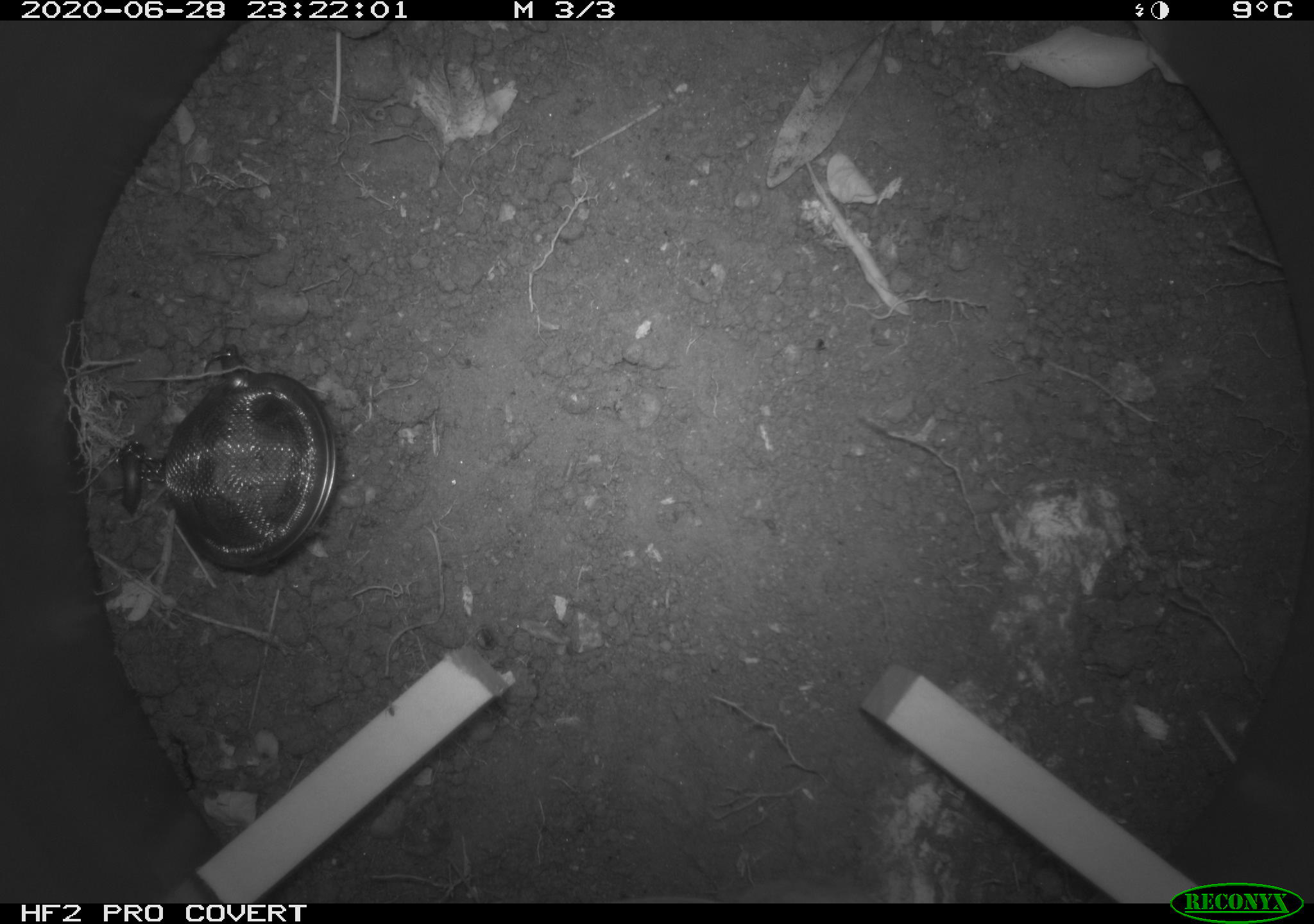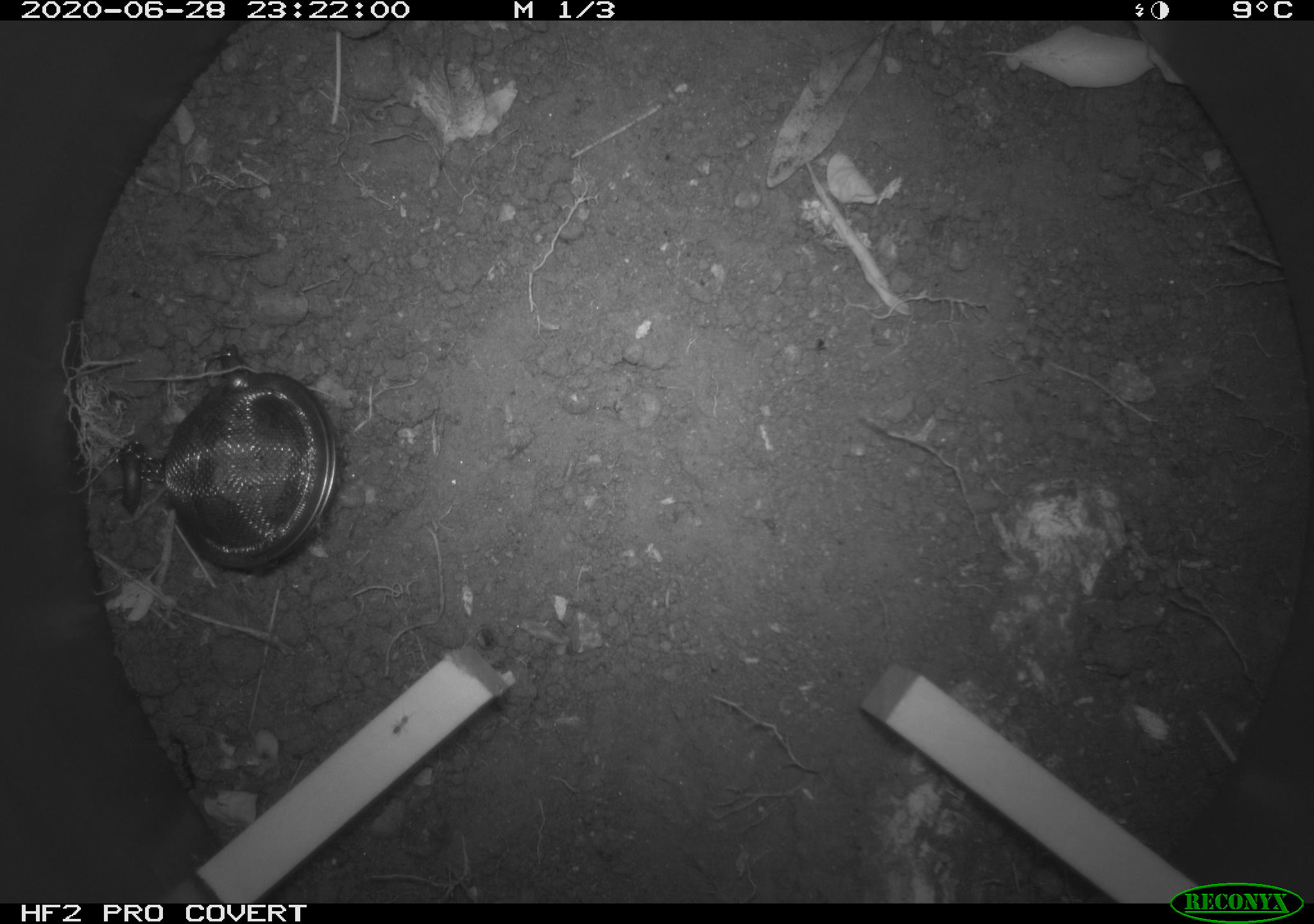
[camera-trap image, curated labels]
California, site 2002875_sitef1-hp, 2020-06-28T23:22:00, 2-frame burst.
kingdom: Animalia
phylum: Arthropoda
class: Insecta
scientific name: Insecta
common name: insect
Insect (Insecta).